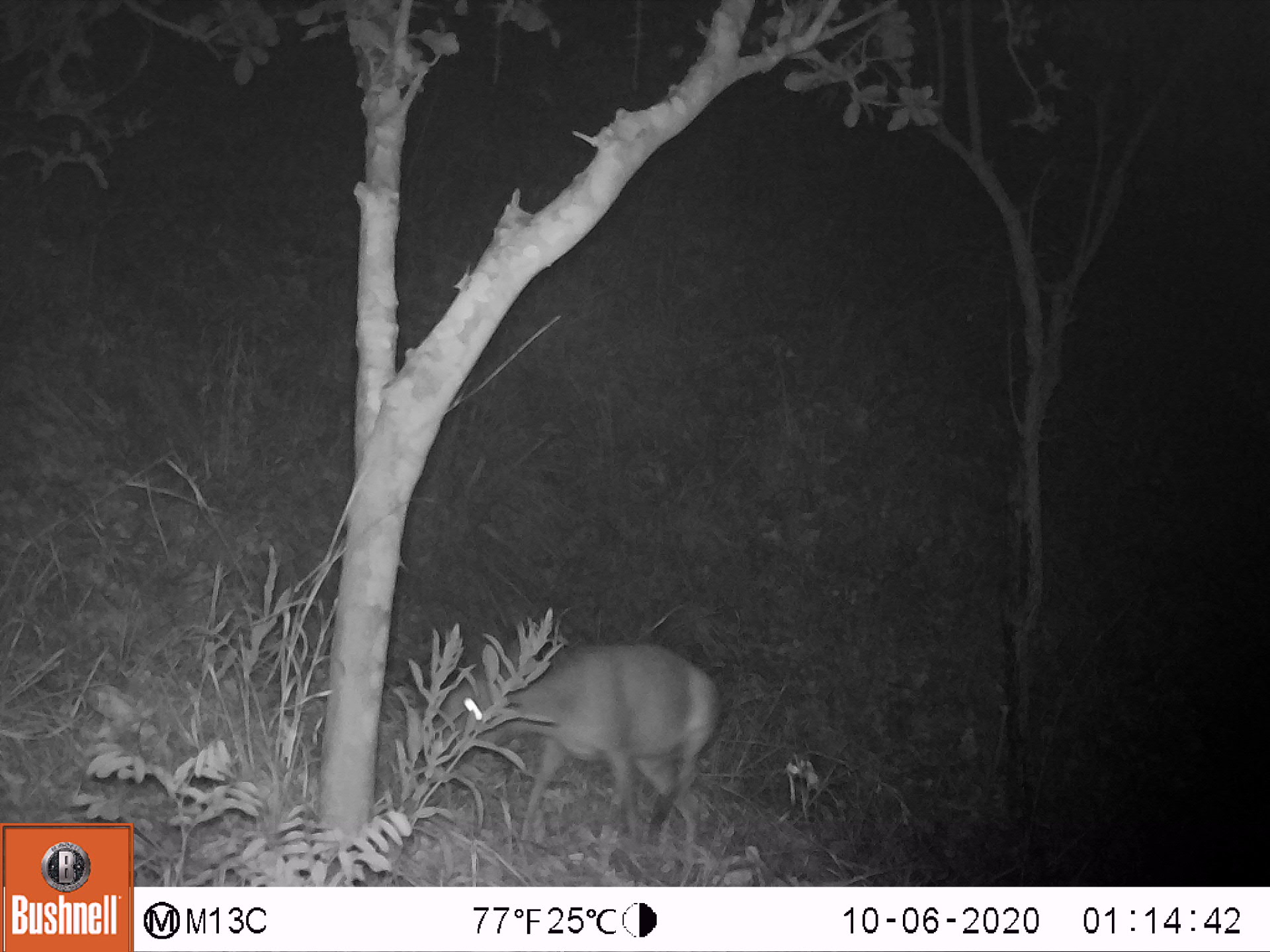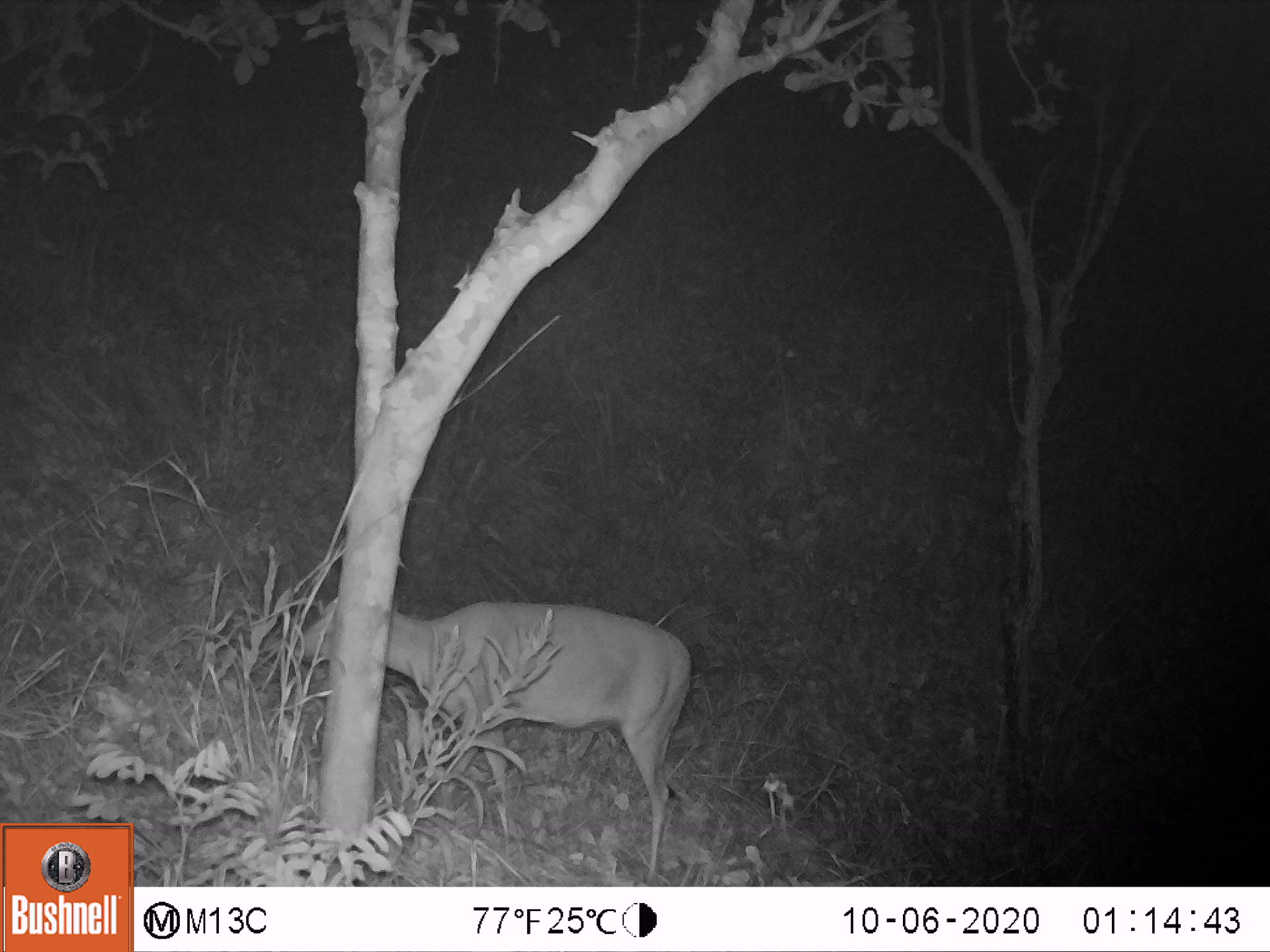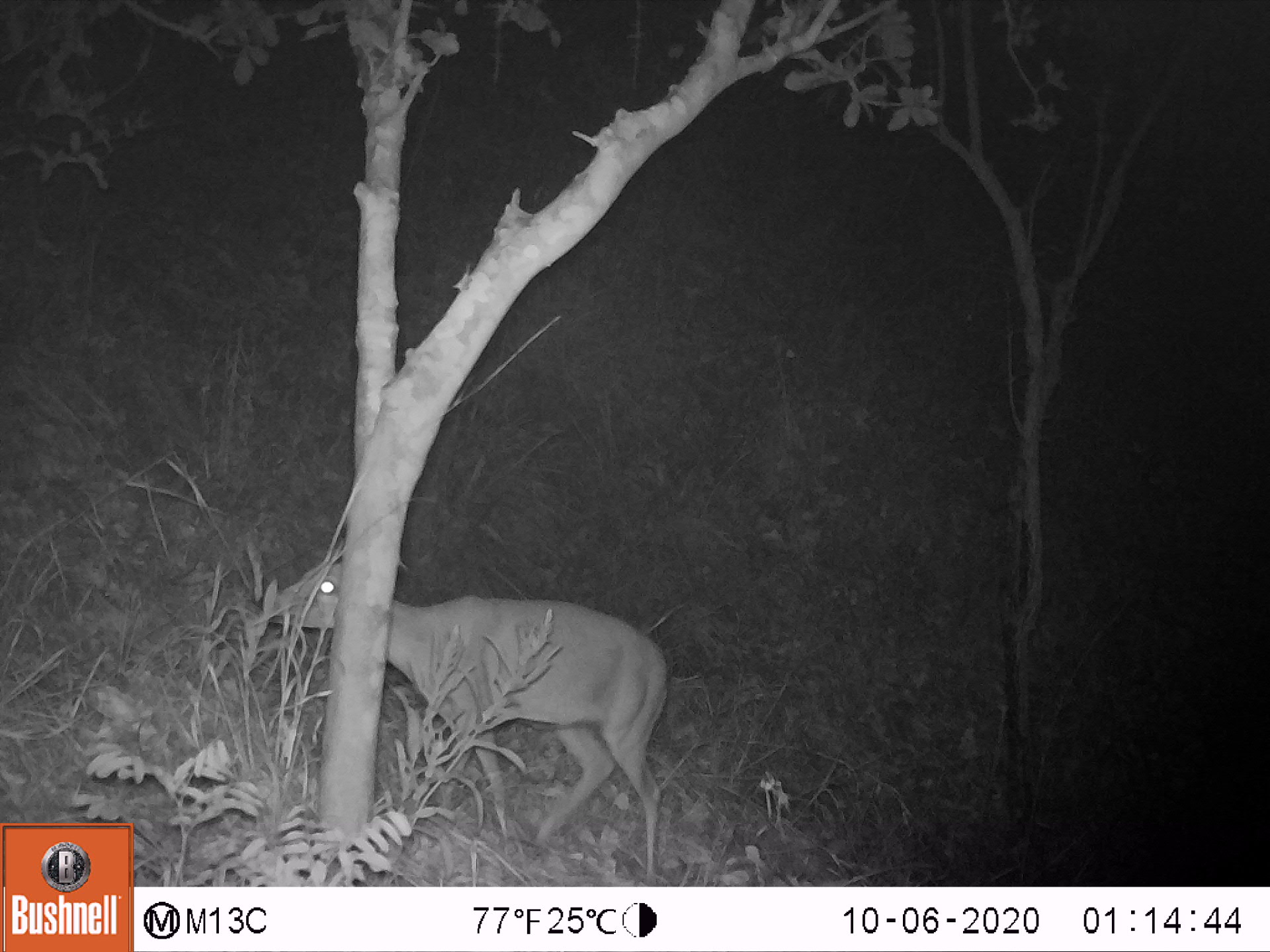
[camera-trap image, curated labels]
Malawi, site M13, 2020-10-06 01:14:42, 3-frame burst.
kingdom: Animalia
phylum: Chordata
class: Mammalia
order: Artiodactyla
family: Bovidae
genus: Sylvicapra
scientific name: Sylvicapra grimmia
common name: common duiker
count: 1